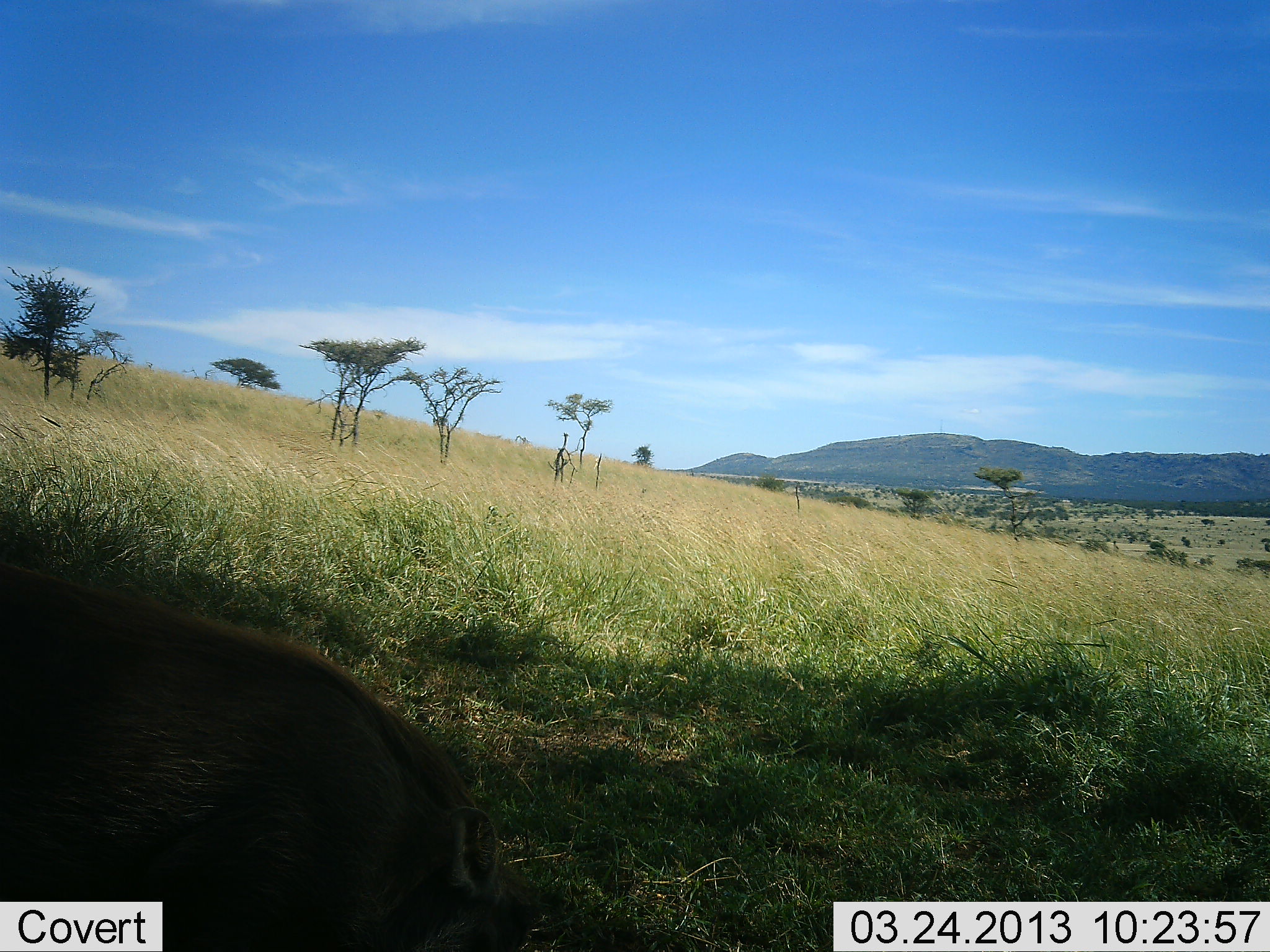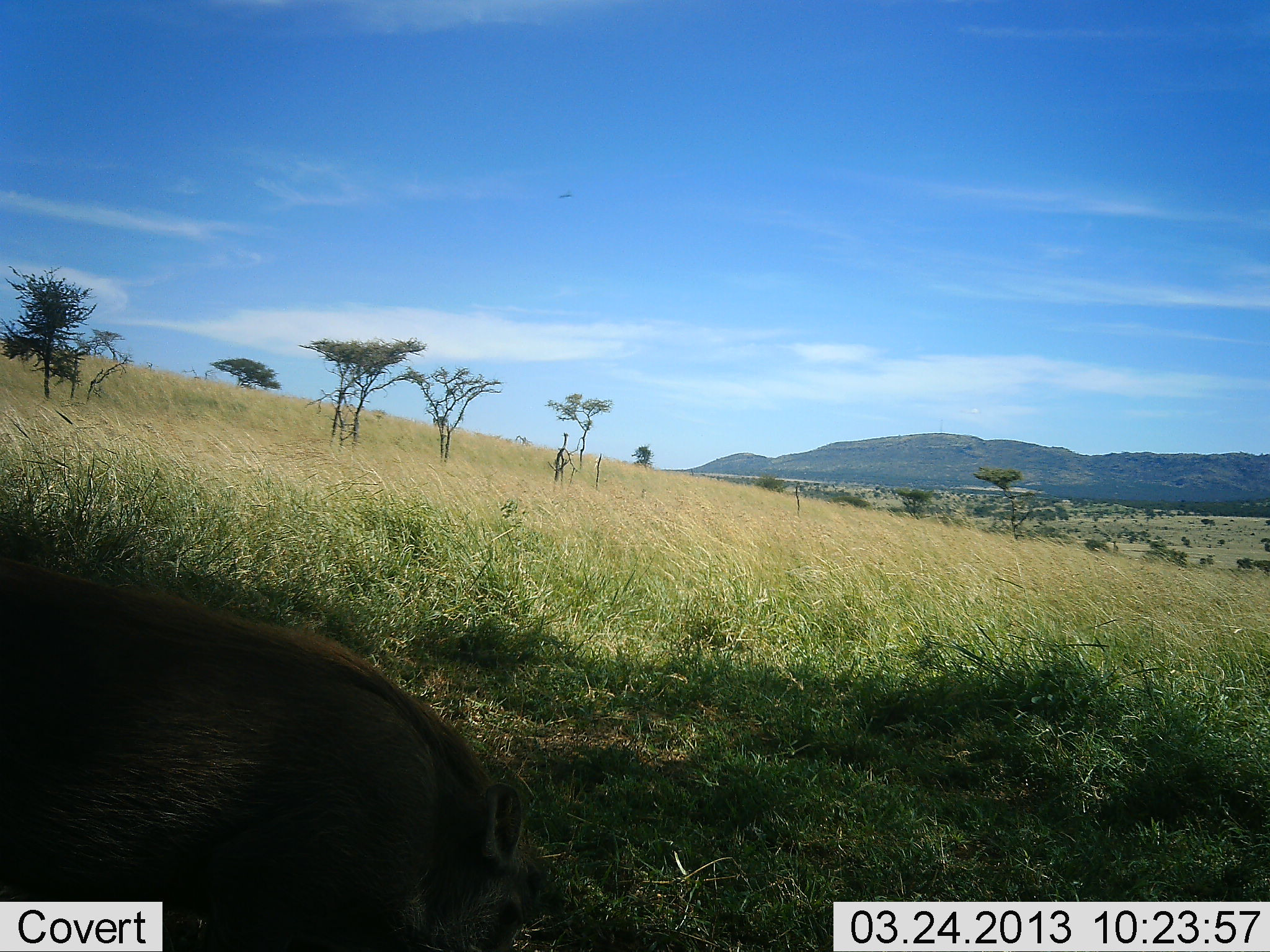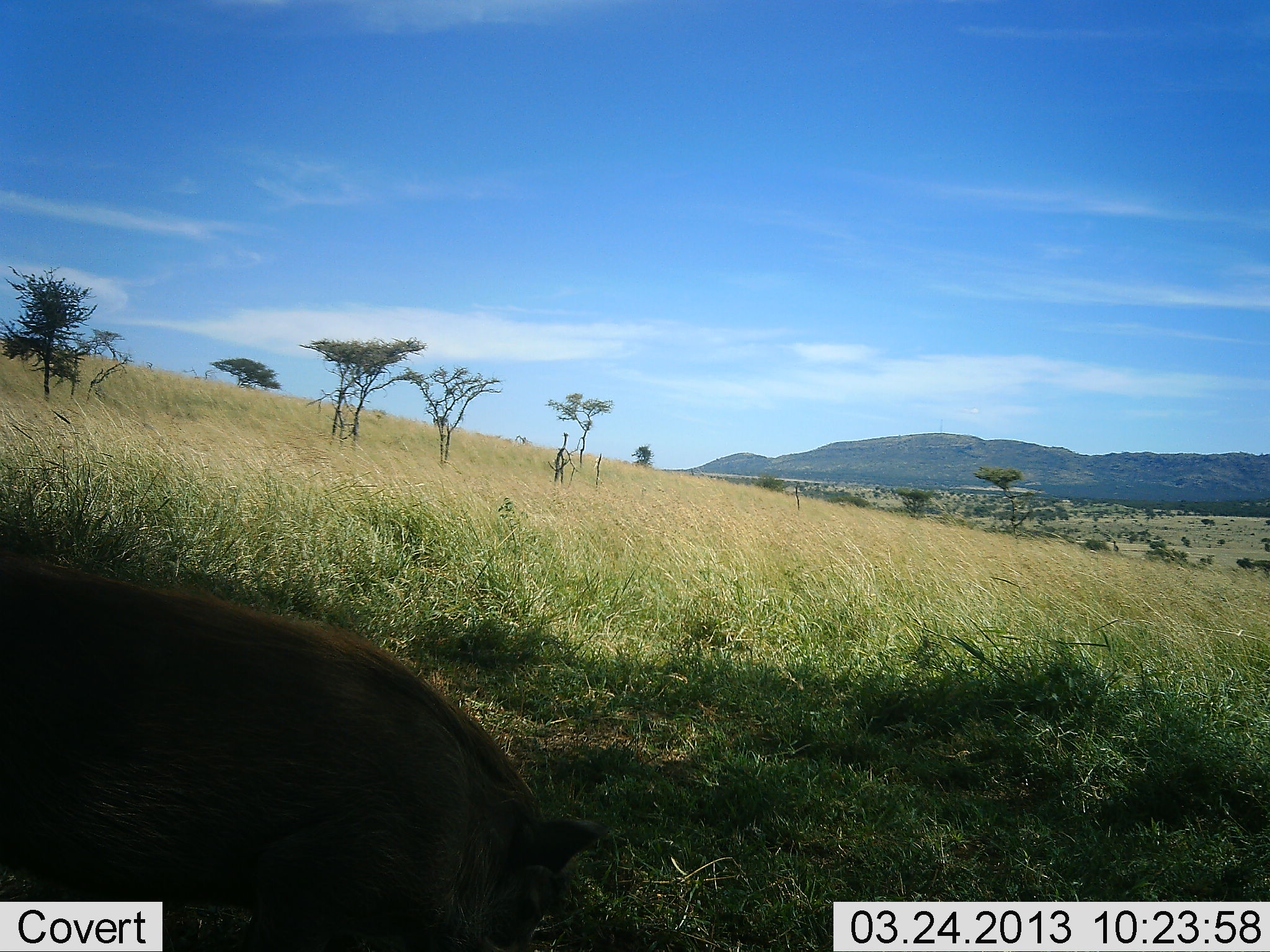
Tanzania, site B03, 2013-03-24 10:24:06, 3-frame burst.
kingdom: Animalia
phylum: Chordata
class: Mammalia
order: Artiodactyla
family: Suidae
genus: Phacochoerus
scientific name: Phacochoerus africanus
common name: warthog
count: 1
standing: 35%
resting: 0%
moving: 35%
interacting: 0%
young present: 0%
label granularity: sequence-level